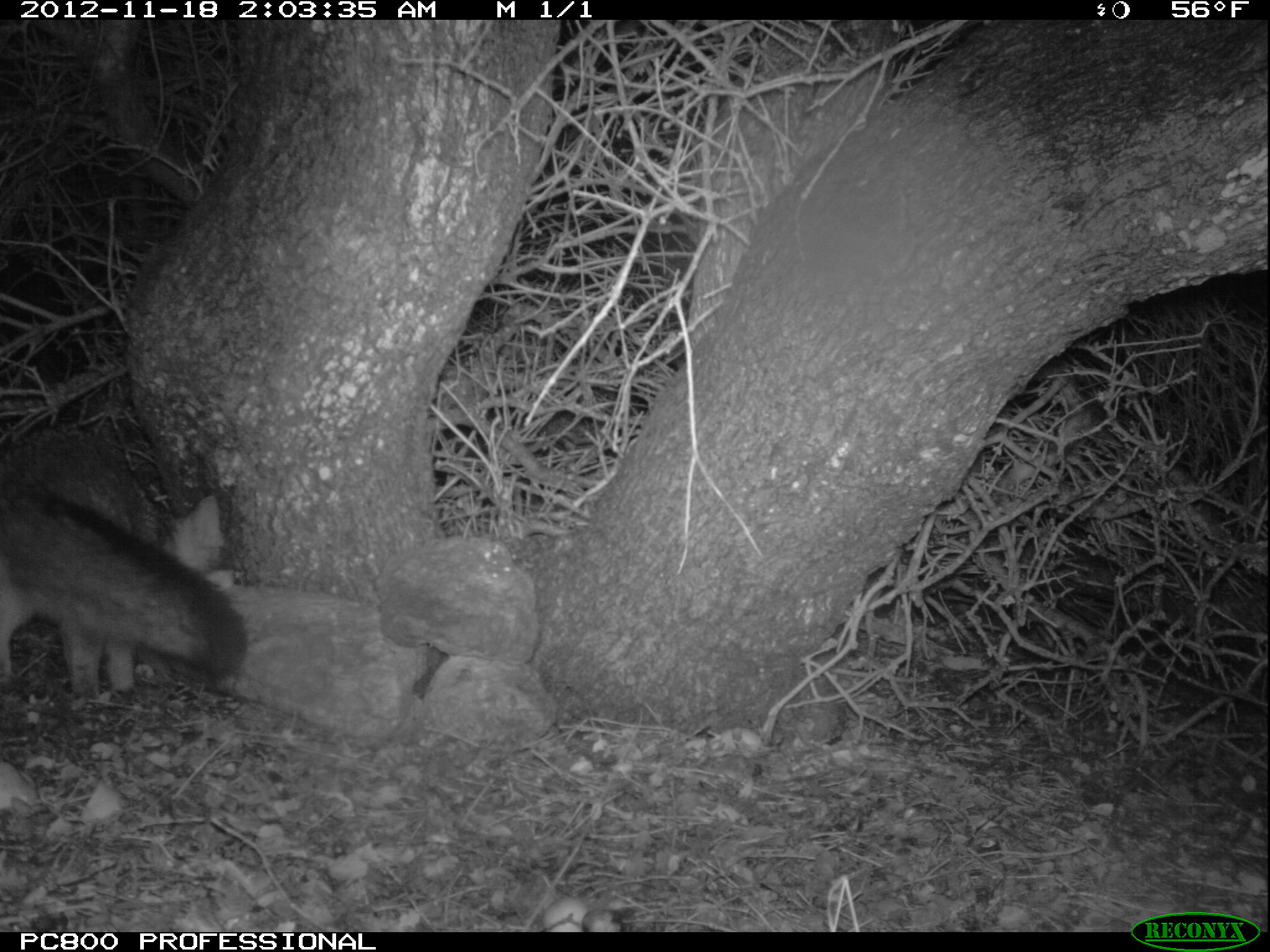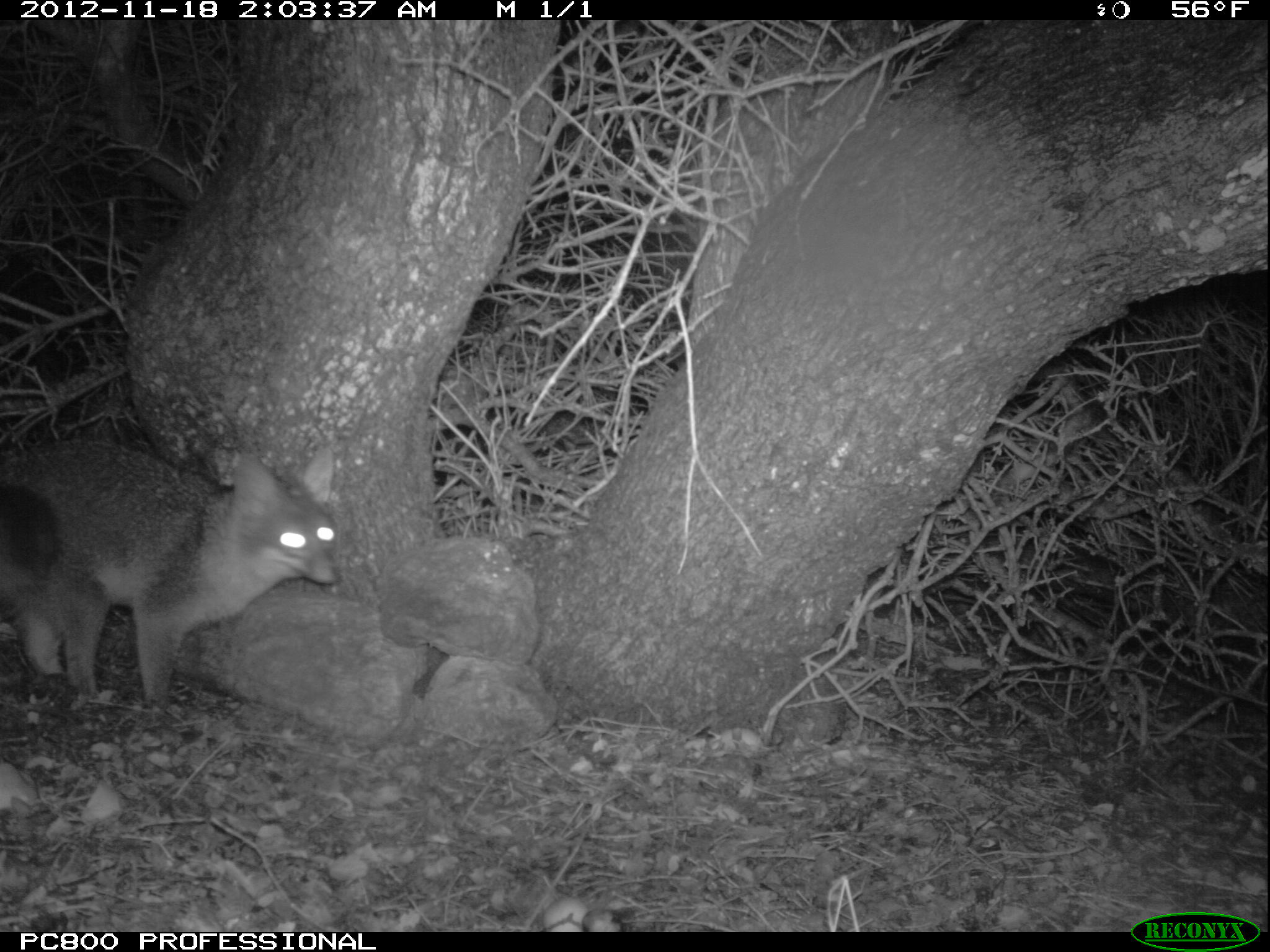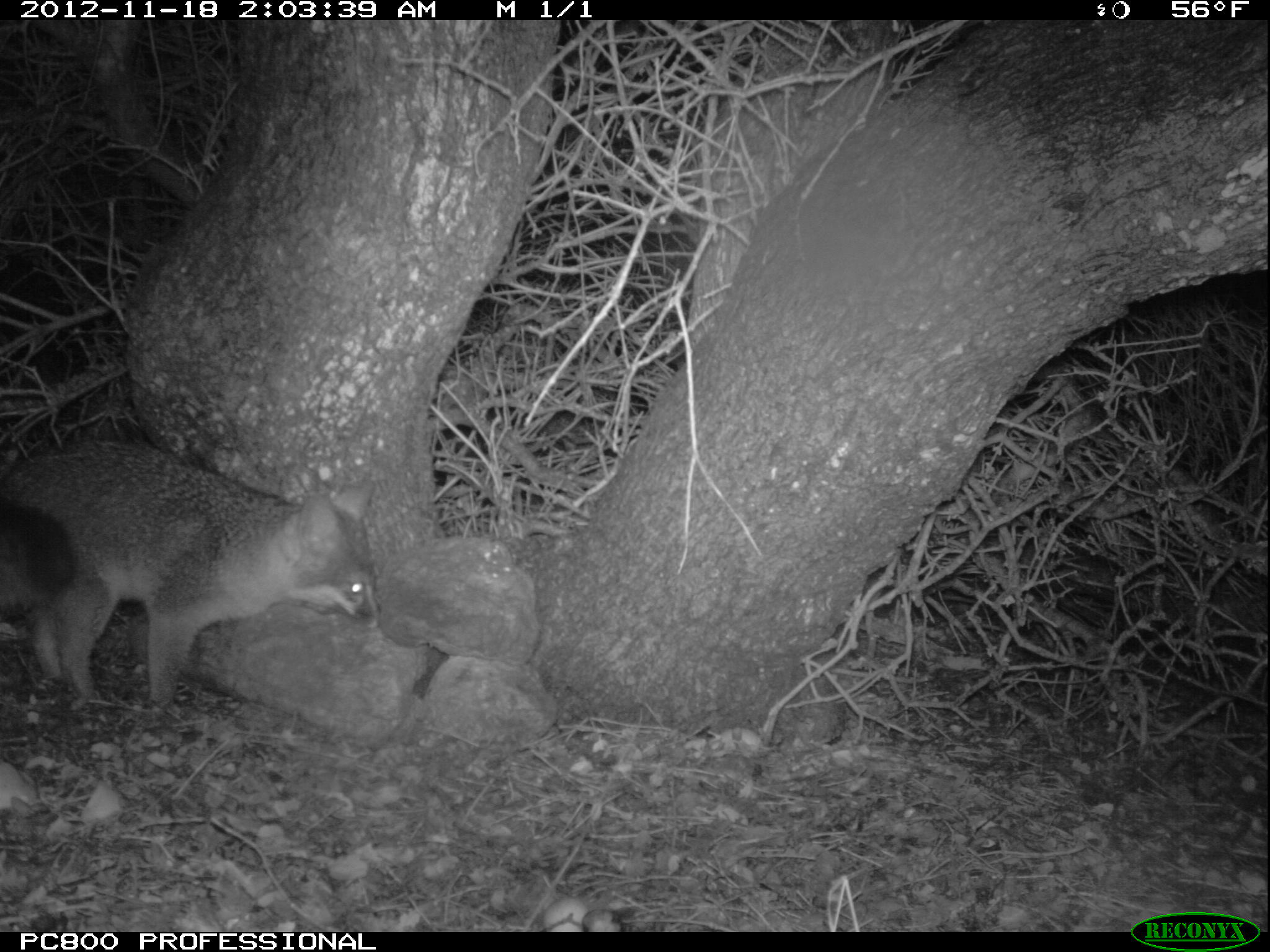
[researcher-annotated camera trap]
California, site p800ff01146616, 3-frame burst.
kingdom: Animalia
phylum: Chordata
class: Mammalia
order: Carnivora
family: Canidae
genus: Urocyon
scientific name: Urocyon littoralis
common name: island fox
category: fox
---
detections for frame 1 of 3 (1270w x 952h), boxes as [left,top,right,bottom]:
fox: [0,426,244,700]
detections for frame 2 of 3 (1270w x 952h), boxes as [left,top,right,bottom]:
fox: [0,441,342,715]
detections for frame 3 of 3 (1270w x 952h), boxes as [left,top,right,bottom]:
fox: [0,438,381,709]